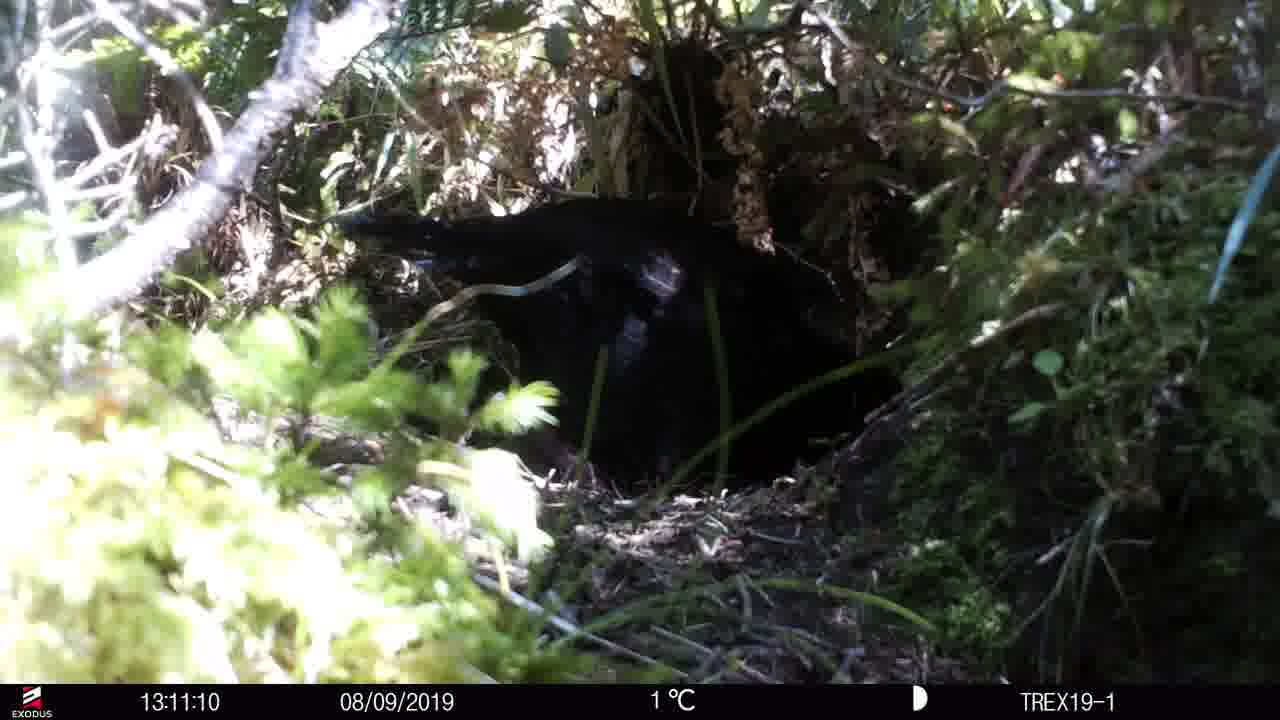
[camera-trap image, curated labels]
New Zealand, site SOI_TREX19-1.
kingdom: Animalia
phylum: Chordata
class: Aves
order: Gruiformes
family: Rallidae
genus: Gallirallus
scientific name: Gallirallus australis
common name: weka